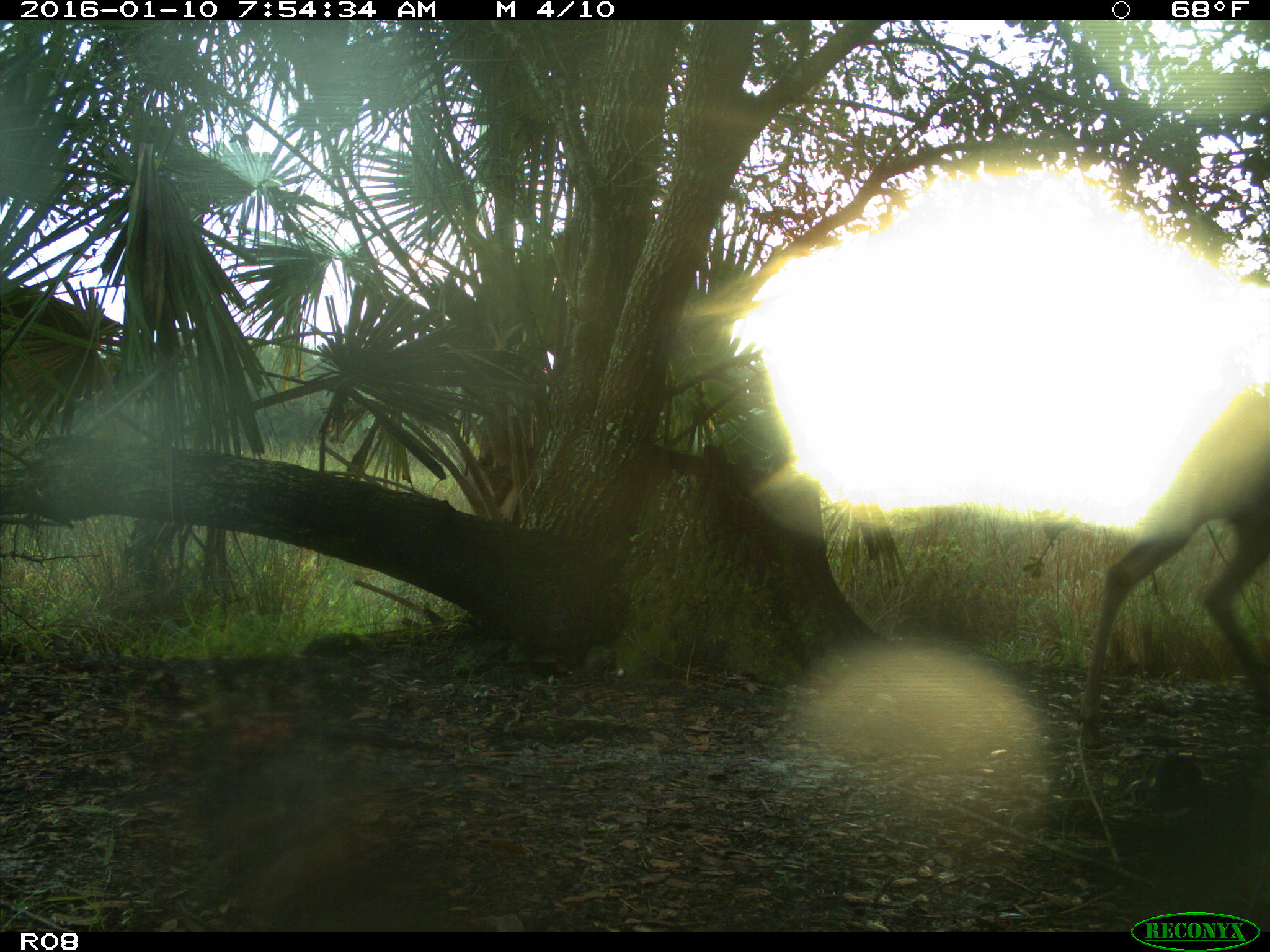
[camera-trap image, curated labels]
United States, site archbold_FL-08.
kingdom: Animalia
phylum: Chordata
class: Mammalia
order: Artiodactyla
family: Cervidae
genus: Odocoileus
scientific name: Odocoileus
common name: deer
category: unidentified deer